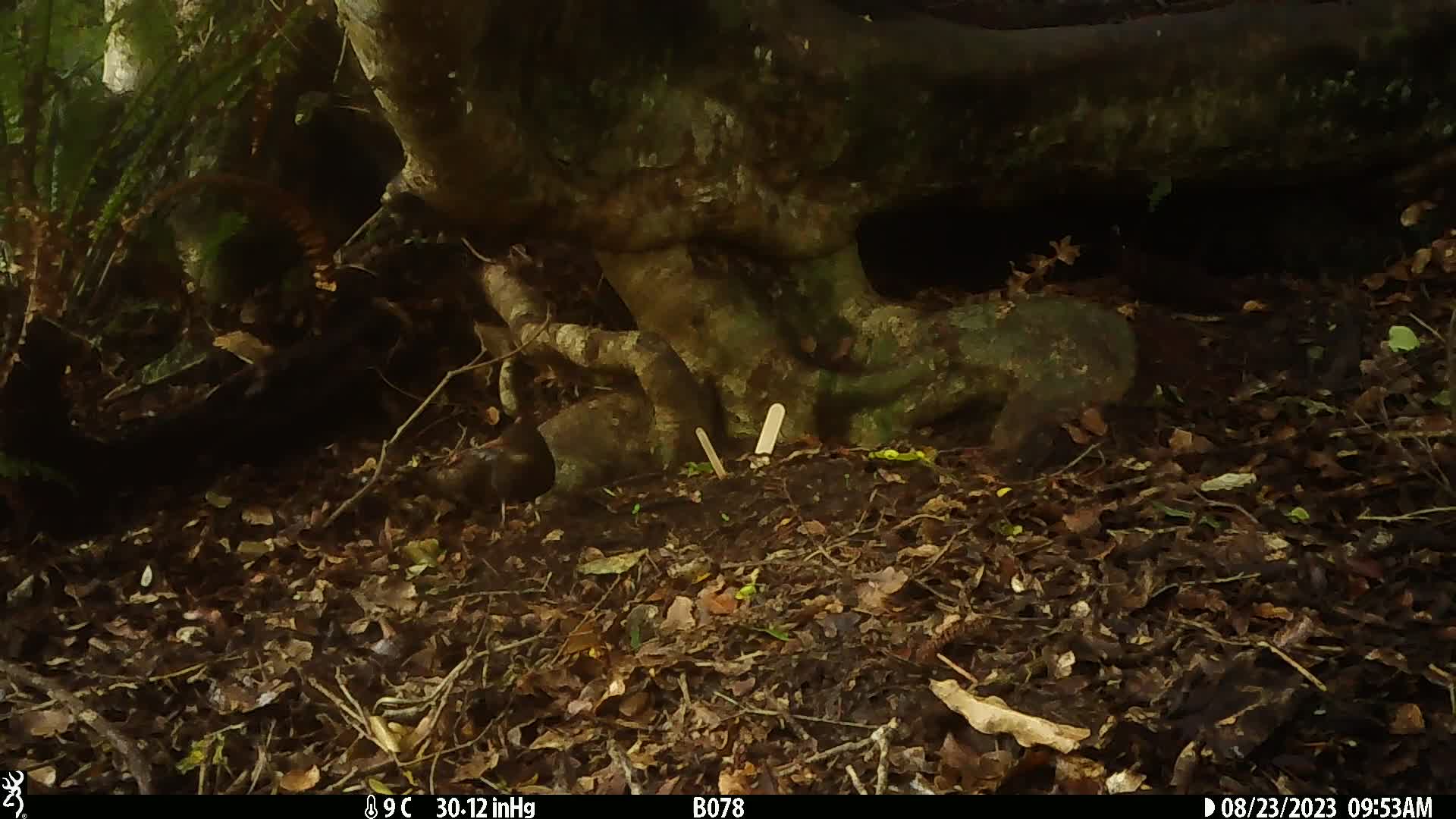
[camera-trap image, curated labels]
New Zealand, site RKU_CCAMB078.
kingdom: Animalia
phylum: Chordata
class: Aves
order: Passeriformes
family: Turdidae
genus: Turdus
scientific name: Turdus merula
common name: eurasian blackbird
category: blackbird